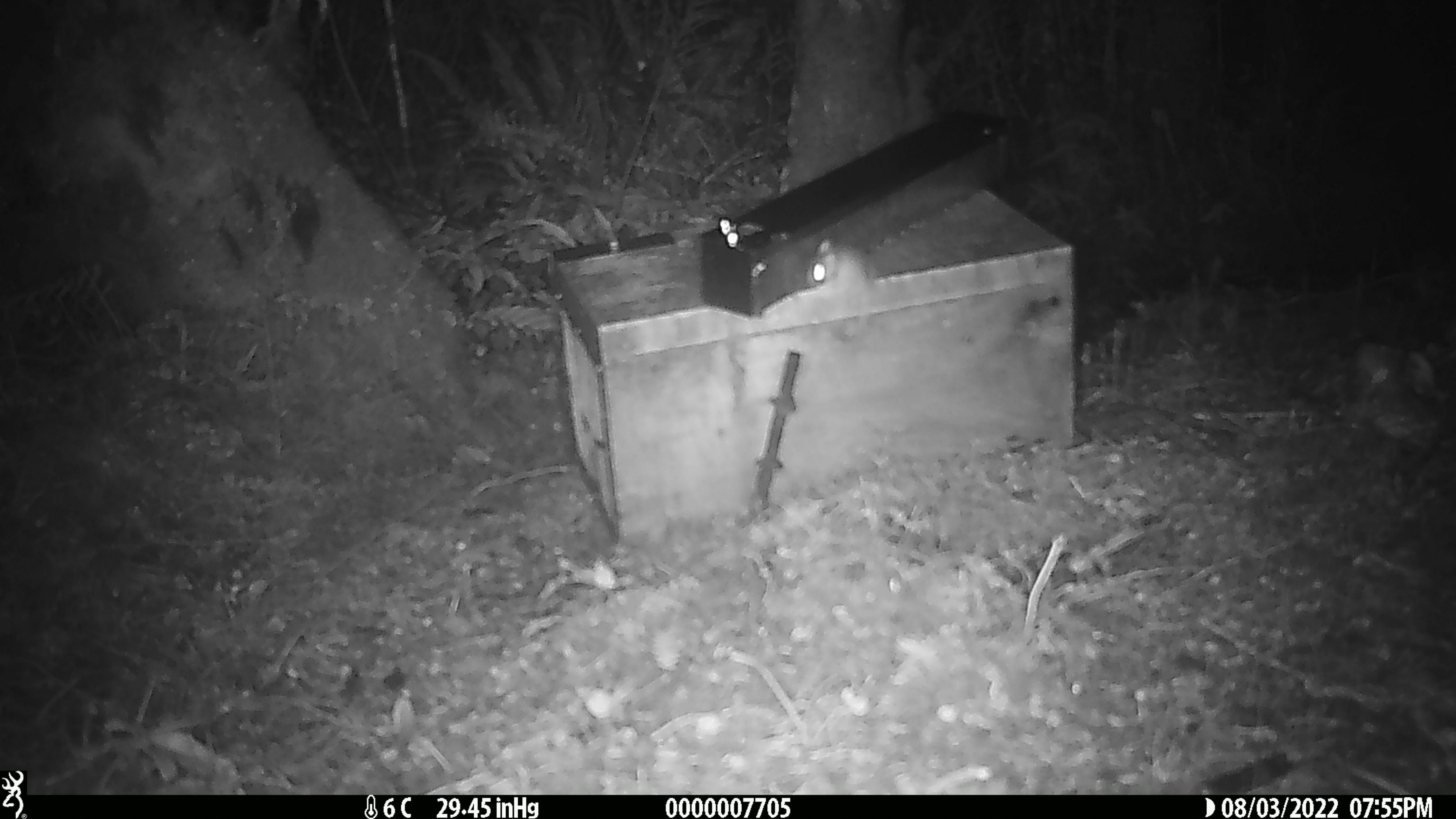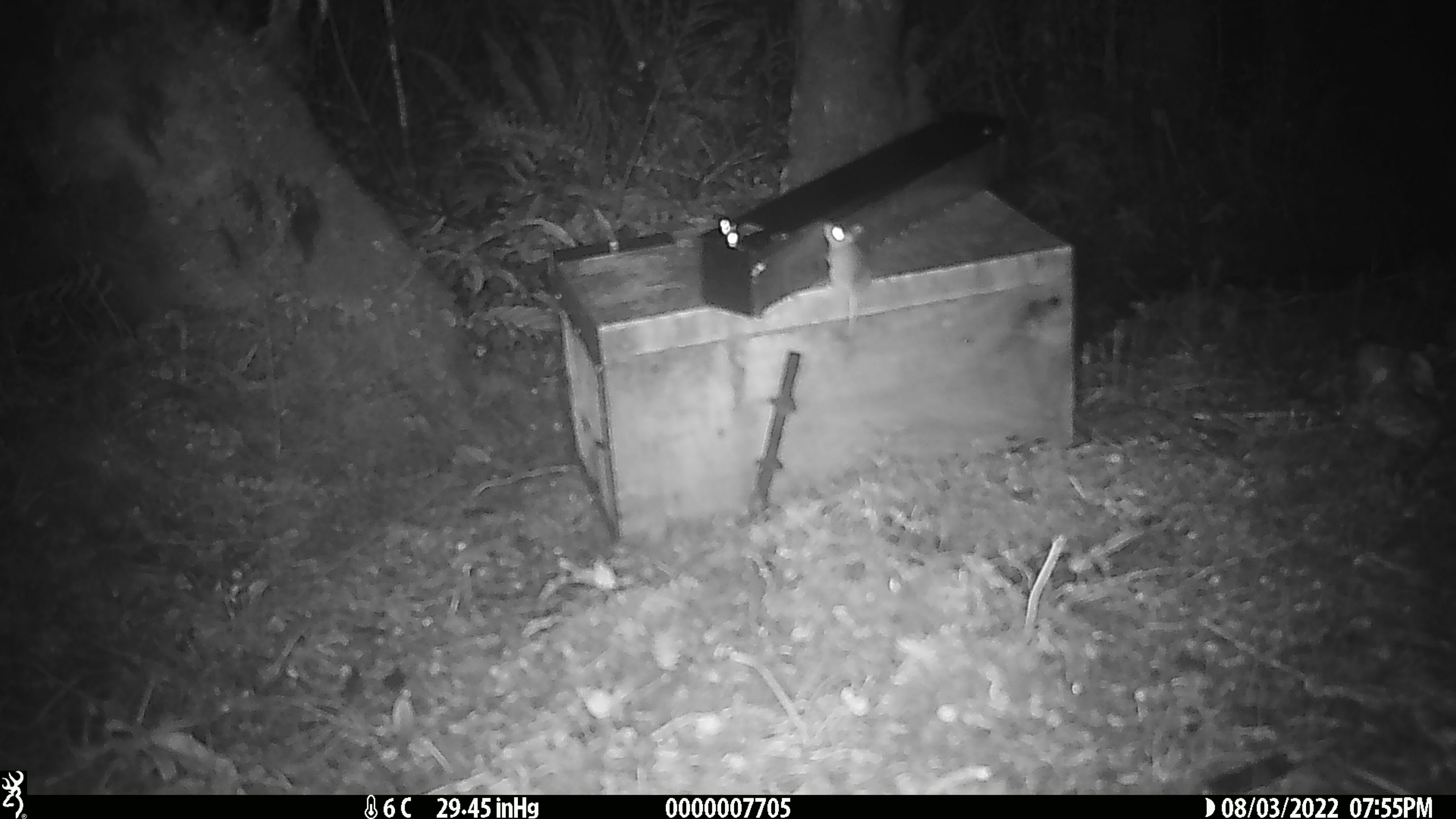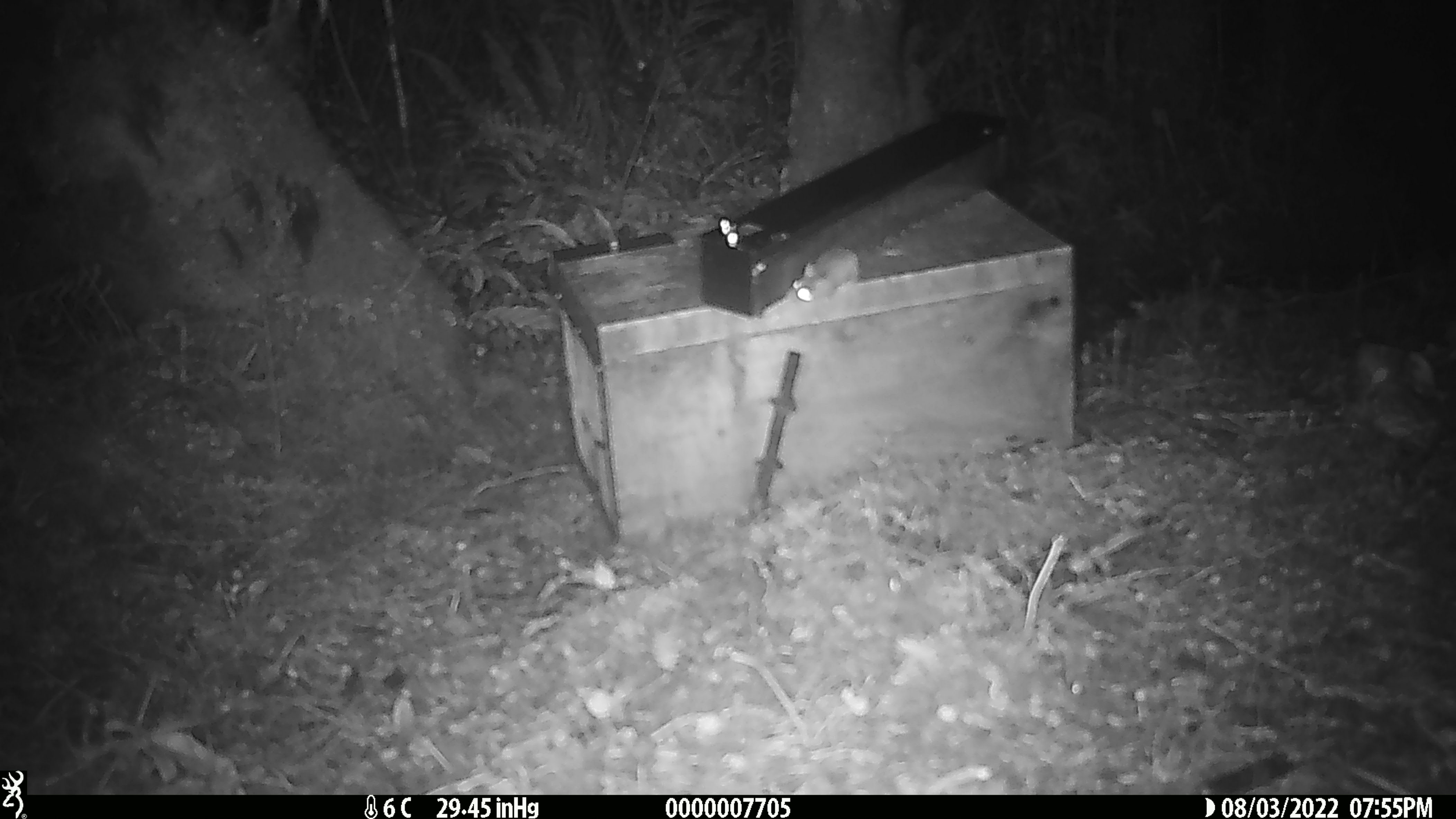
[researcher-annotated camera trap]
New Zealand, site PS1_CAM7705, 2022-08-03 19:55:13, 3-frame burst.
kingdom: Animalia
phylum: Chordata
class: Mammalia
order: Rodentia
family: Muridae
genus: Mus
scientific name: Mus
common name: mouse